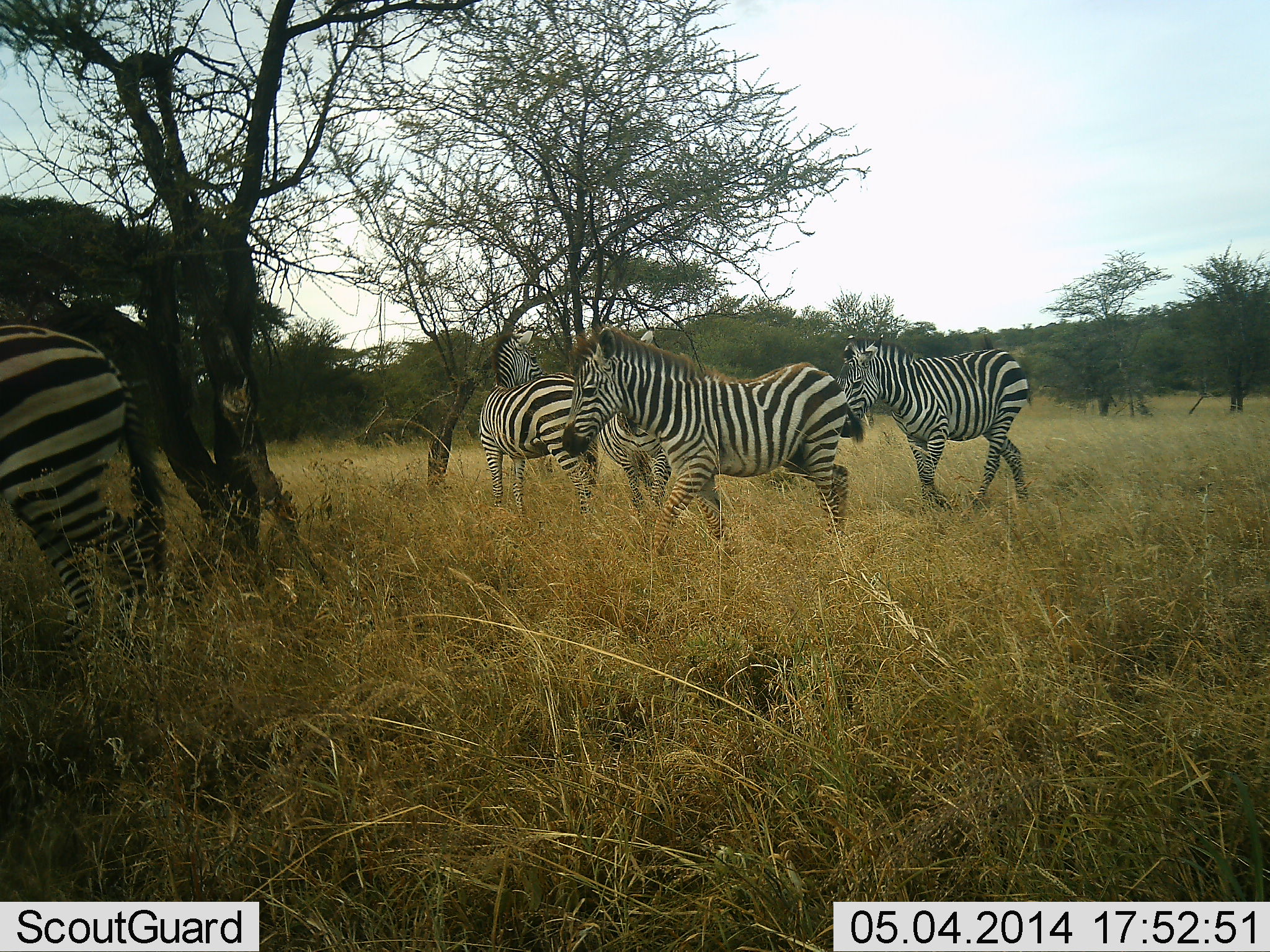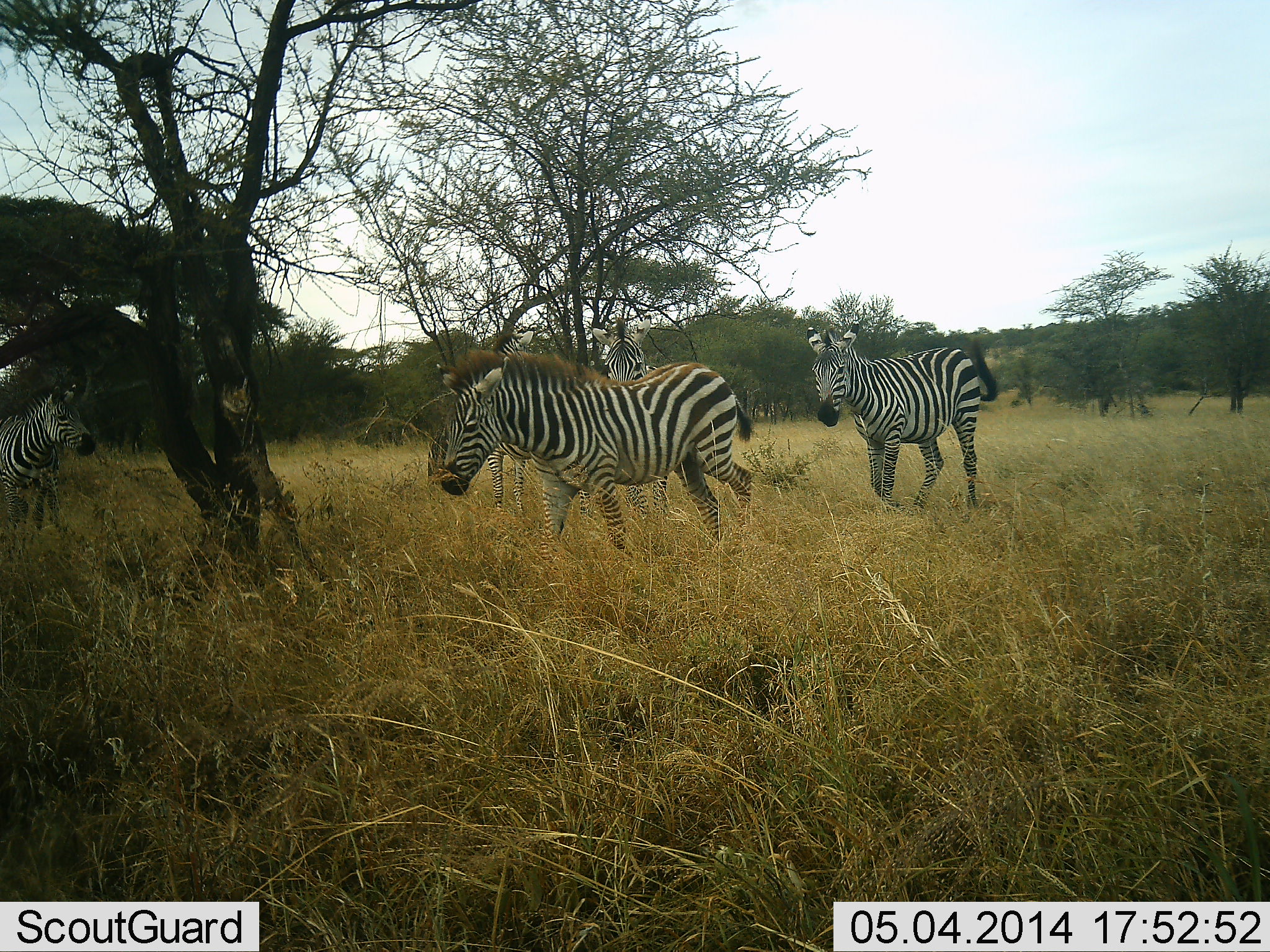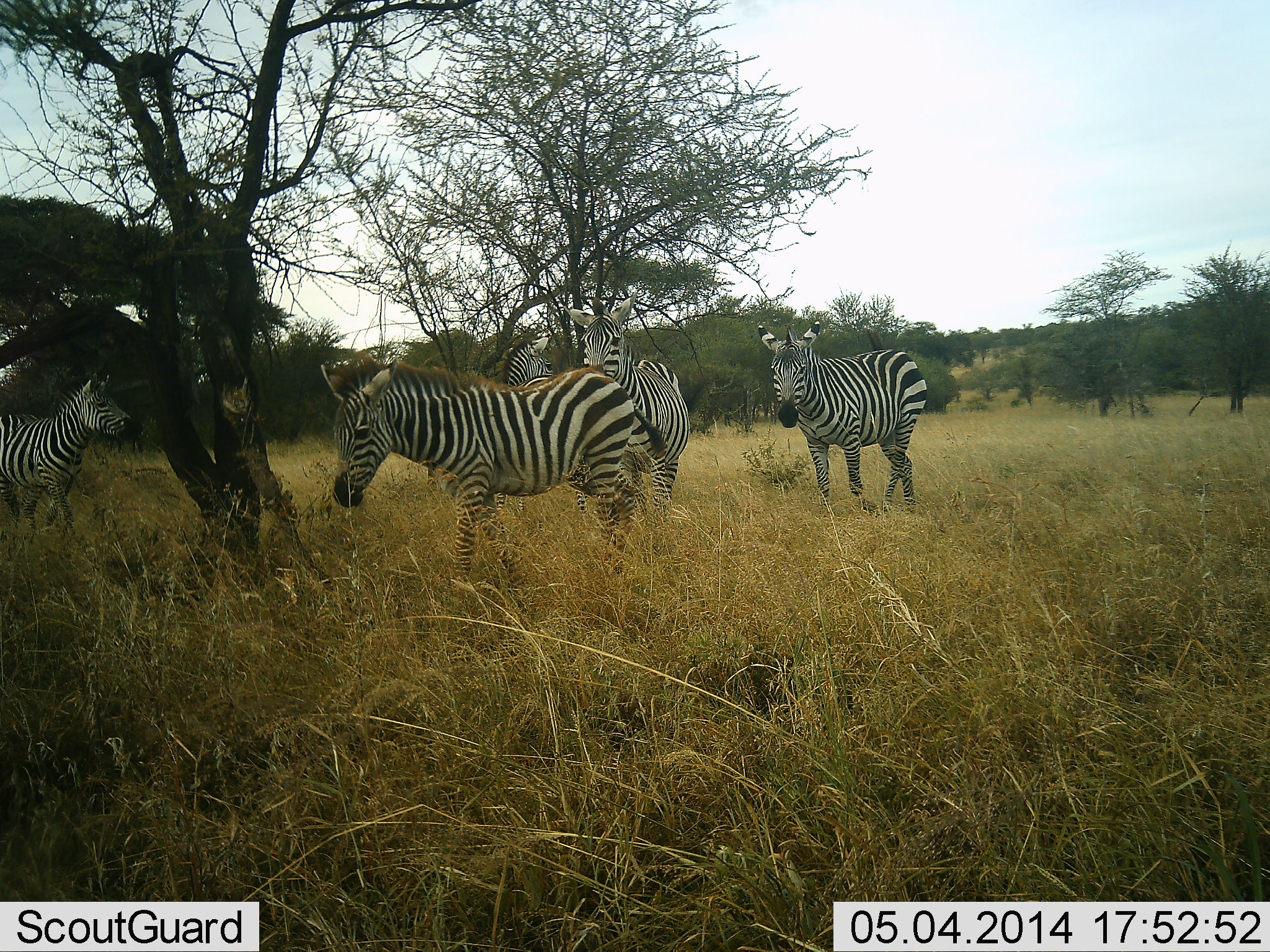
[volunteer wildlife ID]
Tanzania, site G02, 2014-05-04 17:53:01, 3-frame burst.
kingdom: Animalia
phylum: Chordata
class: Mammalia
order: Perissodactyla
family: Equidae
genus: Equus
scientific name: Equus quagga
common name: plains zebra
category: zebra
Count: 6.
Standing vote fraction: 40%.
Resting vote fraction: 0%.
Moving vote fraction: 100%.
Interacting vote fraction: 0%.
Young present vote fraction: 0%.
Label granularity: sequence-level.